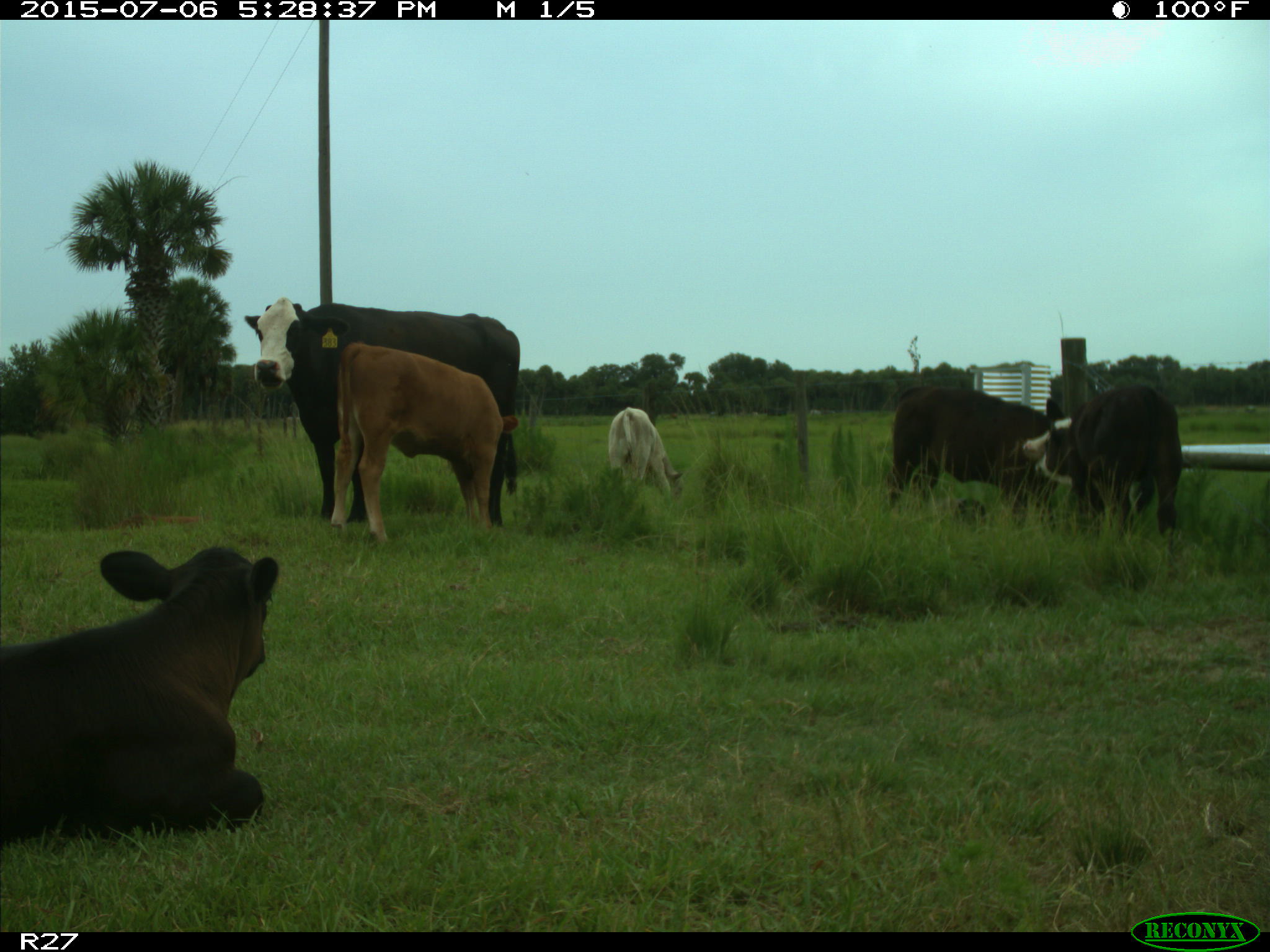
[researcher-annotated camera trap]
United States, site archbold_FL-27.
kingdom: Animalia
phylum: Chordata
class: Mammalia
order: Artiodactyla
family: Bovidae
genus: Bos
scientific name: Bos taurus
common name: domestic cow